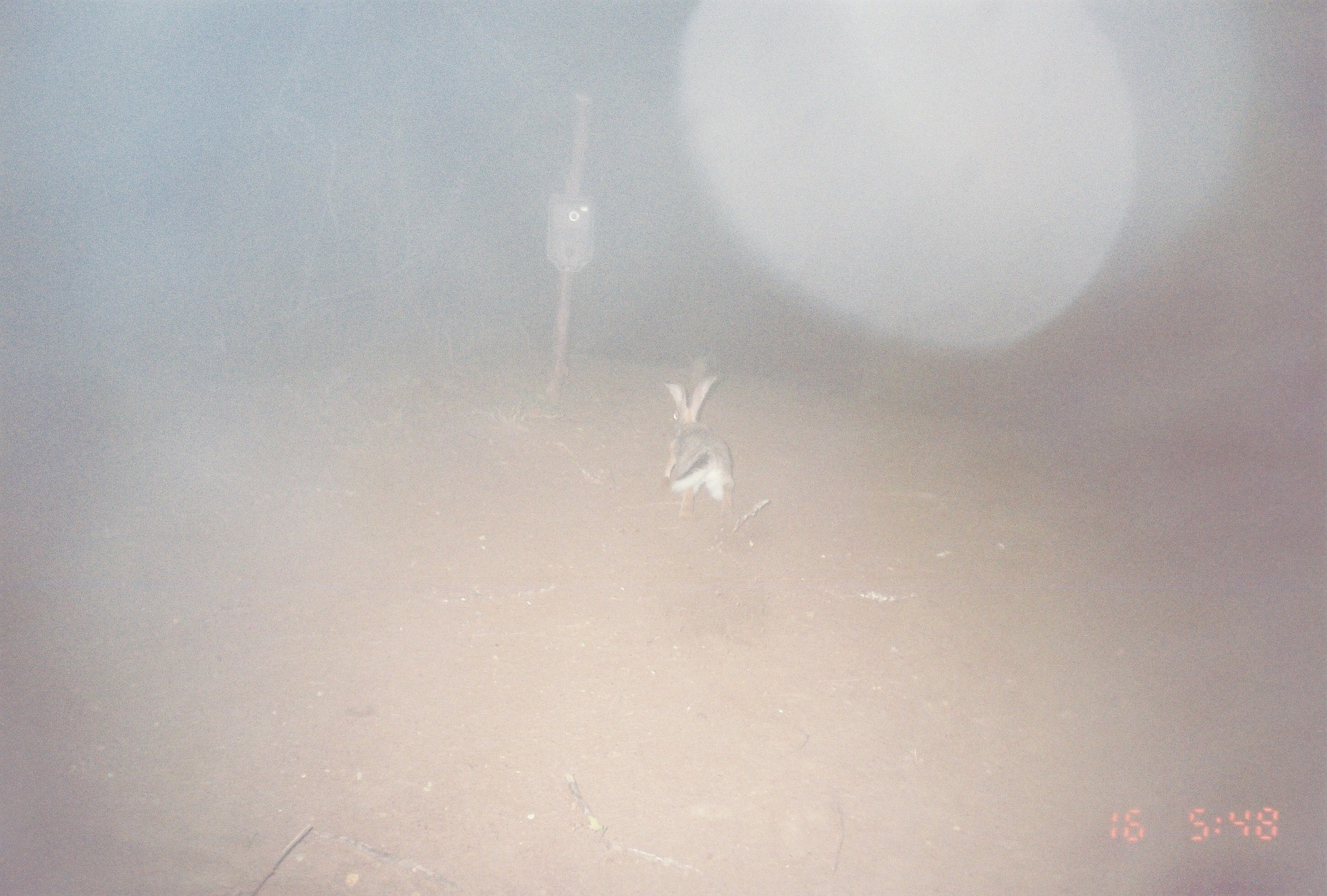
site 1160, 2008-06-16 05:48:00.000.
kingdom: Animalia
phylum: Chordata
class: Mammalia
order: Lagomorpha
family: Leporidae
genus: Lepus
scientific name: Lepus saxatilis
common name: scrub hare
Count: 1.